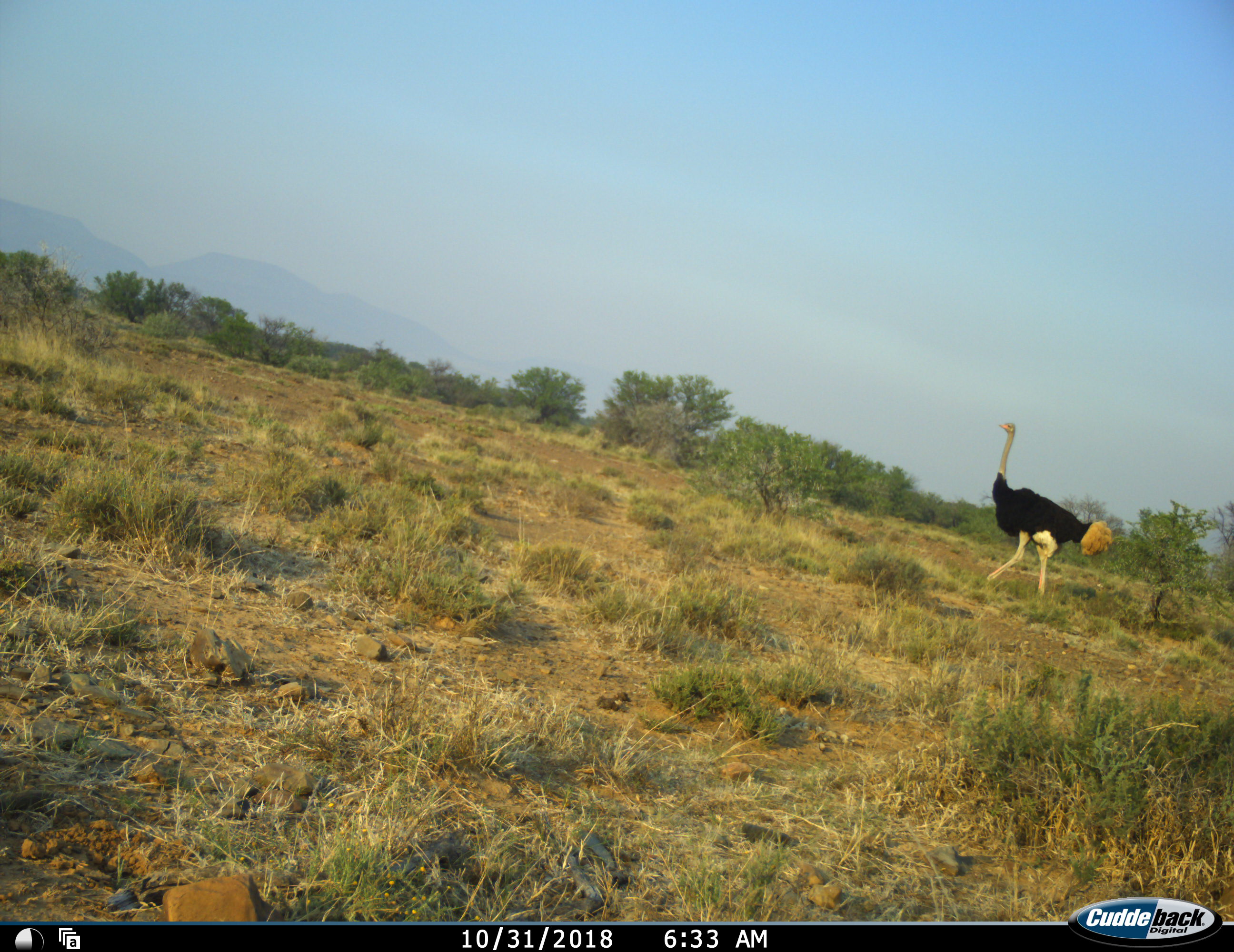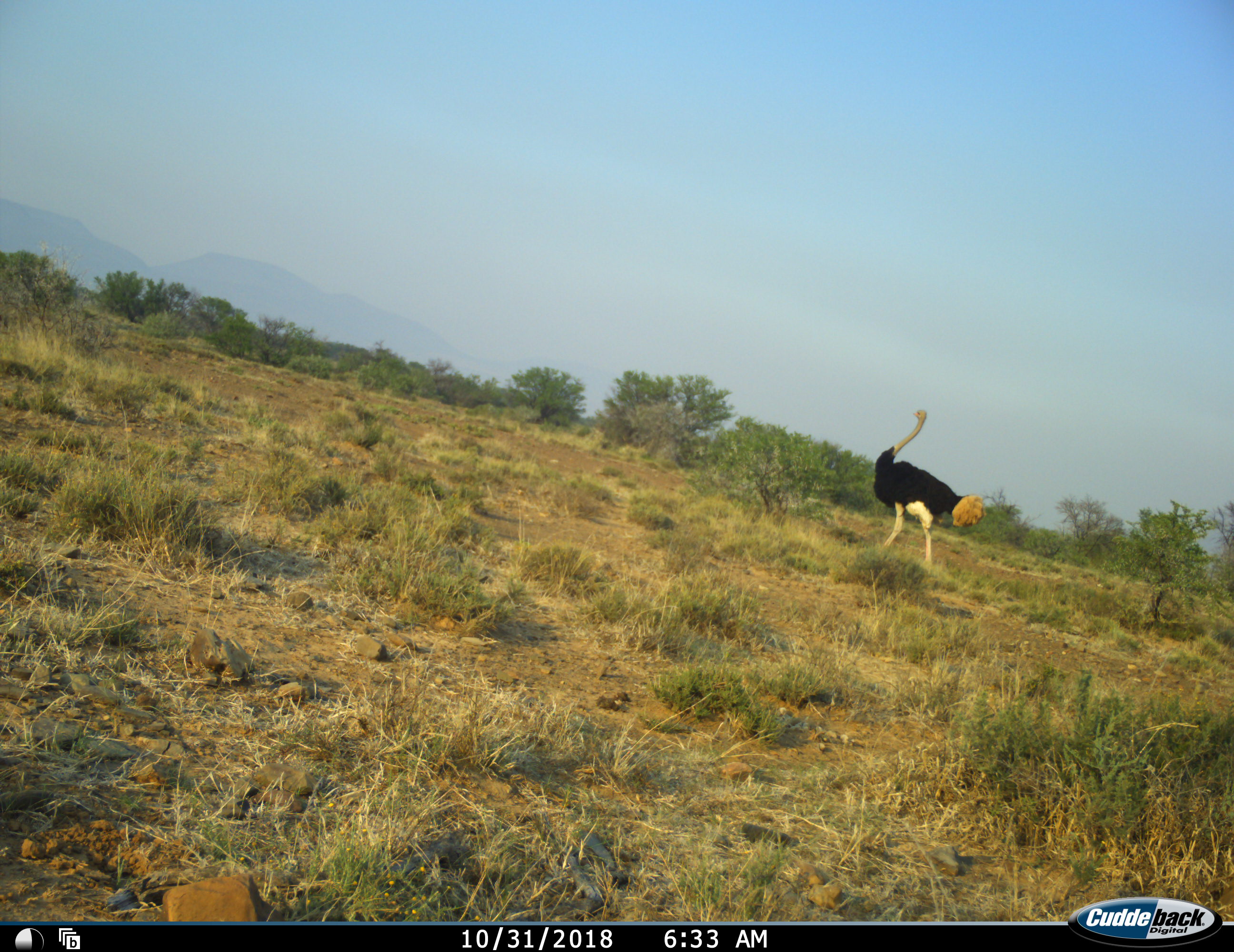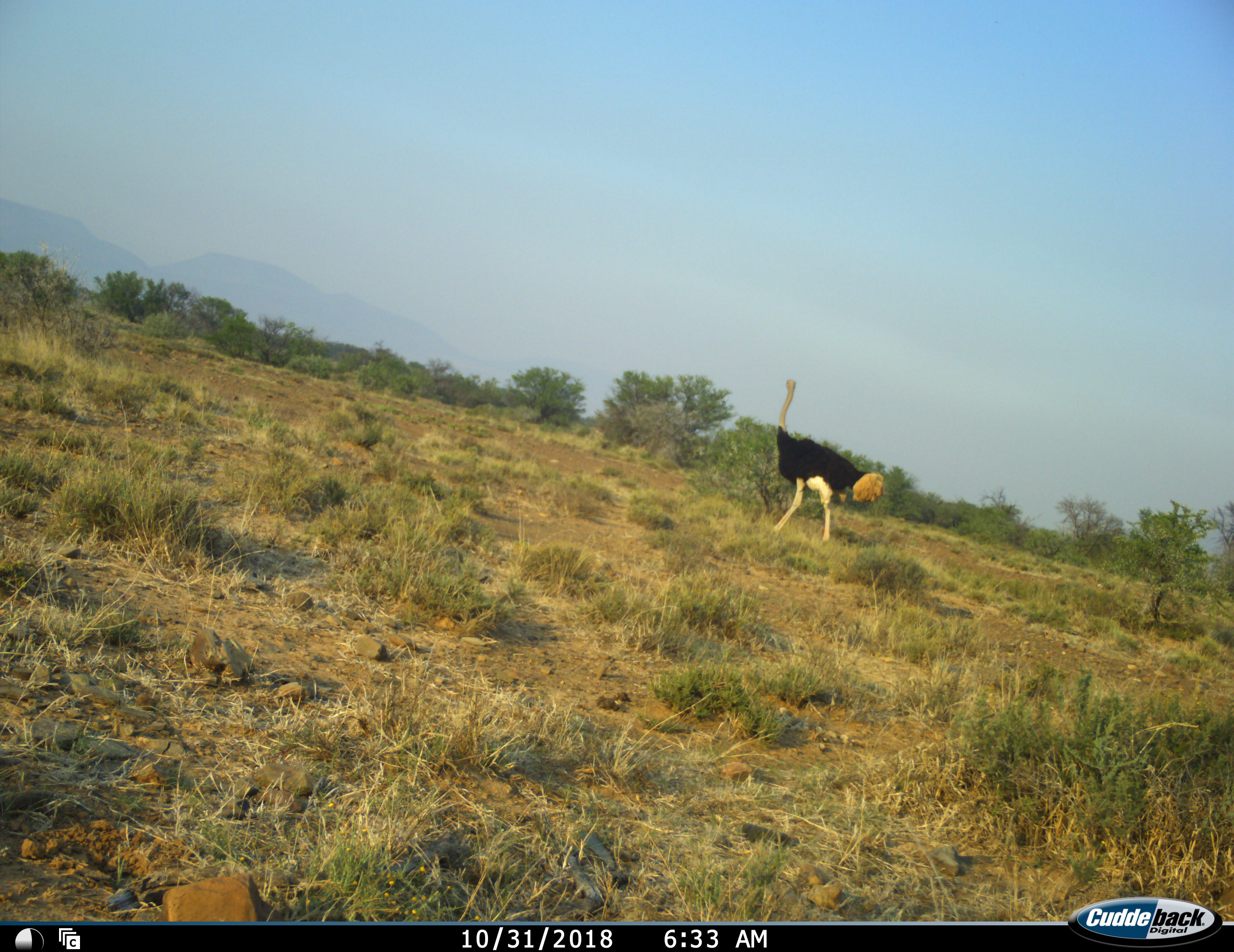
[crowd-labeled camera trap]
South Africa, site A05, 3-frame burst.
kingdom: Animalia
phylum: Chordata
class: Aves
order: Struthioniformes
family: Struthionidae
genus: Struthio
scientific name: Struthio camelus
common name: ostrich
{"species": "ostrich (Struthio camelus)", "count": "1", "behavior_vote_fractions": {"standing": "10%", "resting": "0%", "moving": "100%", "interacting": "0%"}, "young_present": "0%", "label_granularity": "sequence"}